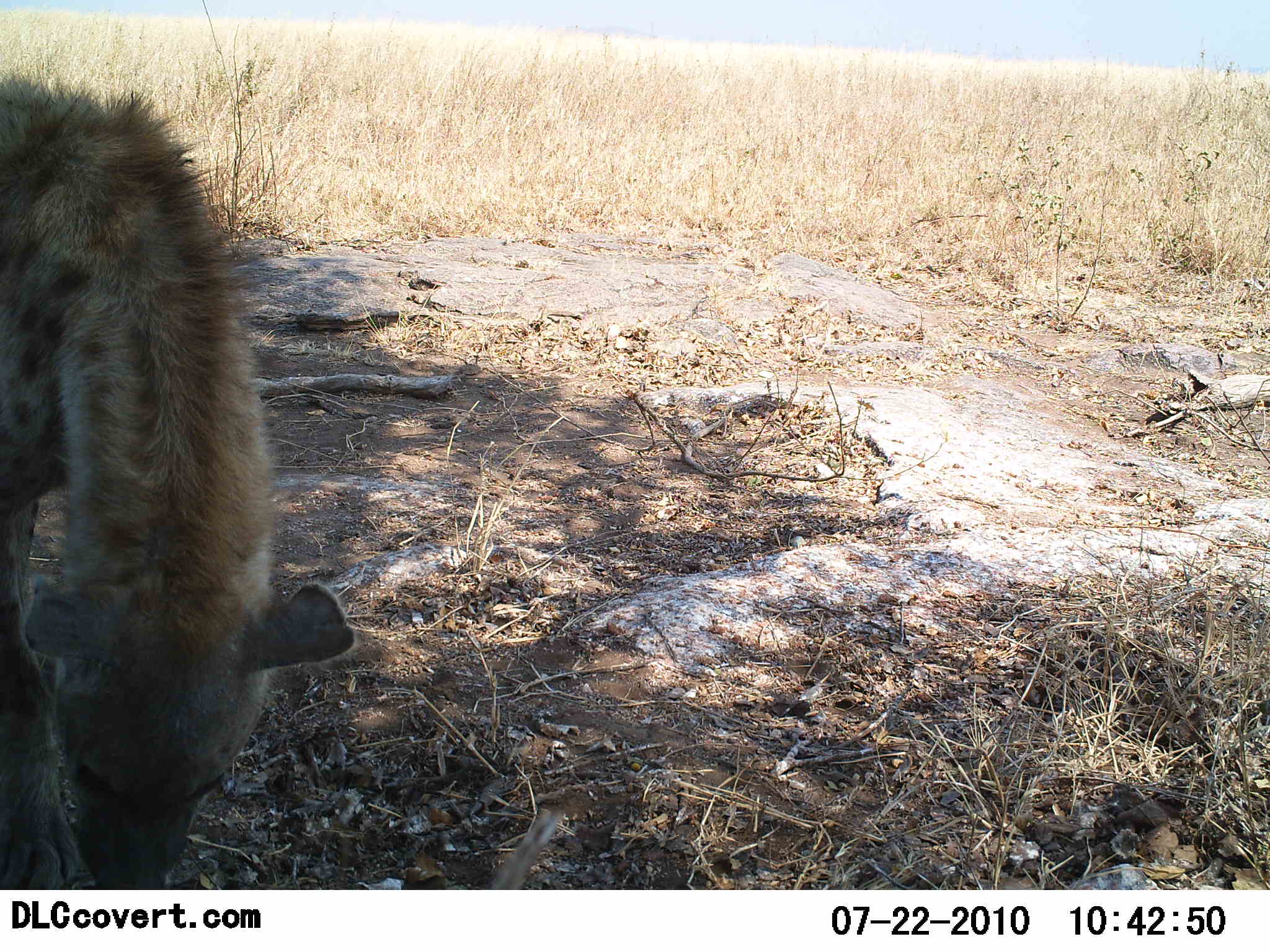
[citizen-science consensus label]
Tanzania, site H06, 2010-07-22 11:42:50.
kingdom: Animalia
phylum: Chordata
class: Mammalia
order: Carnivora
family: Hyaenidae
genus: Crocuta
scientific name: Crocuta crocuta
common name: spotted hyena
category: hyenaspotted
Hyenaspotted (spotted hyena) (Crocuta crocuta), count 1. Behavior (volunteer vote fractions): standing 92%, resting 0%, moving 0%, interacting 17%. Young present (vote fraction): 0%. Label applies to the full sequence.